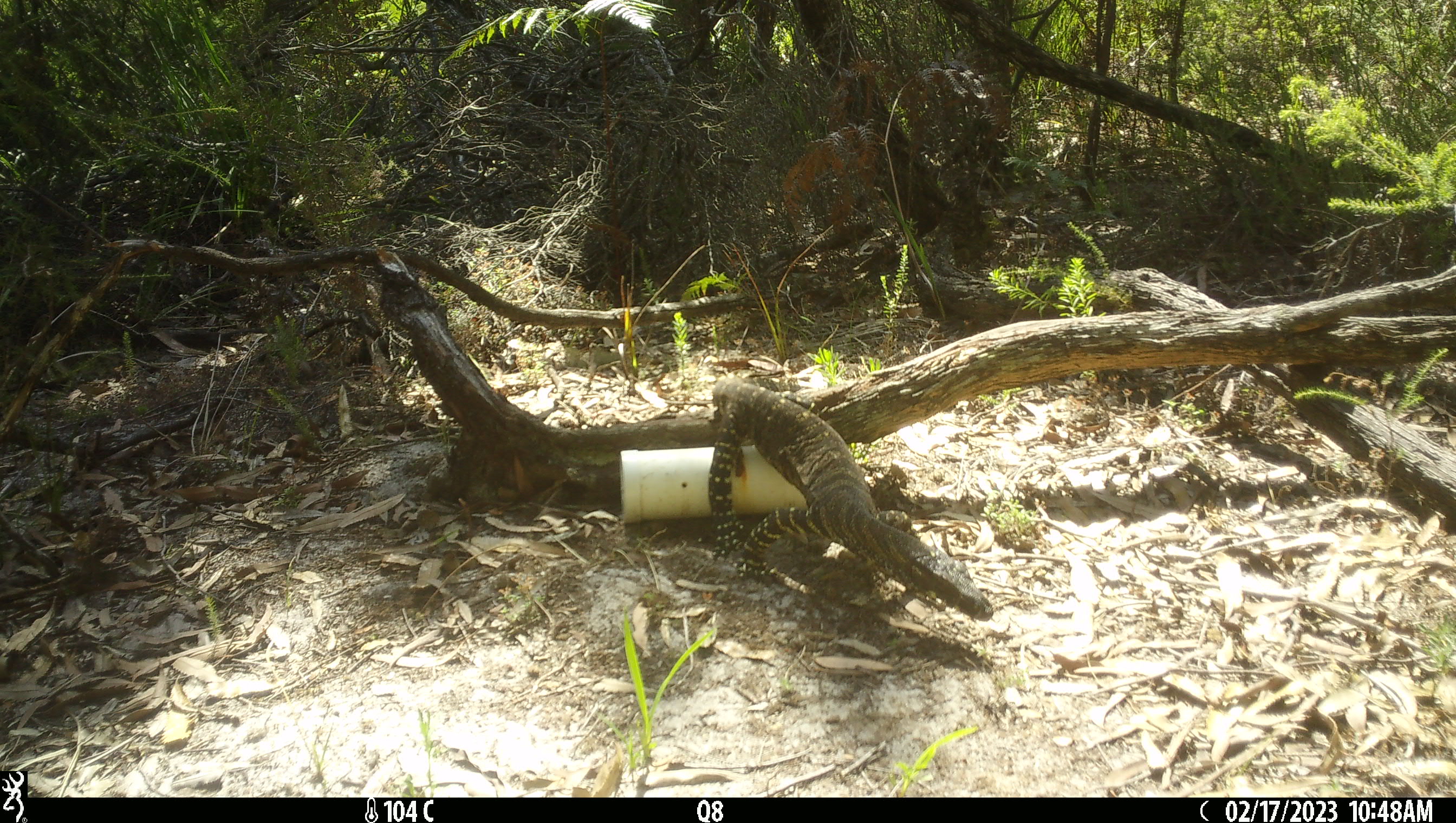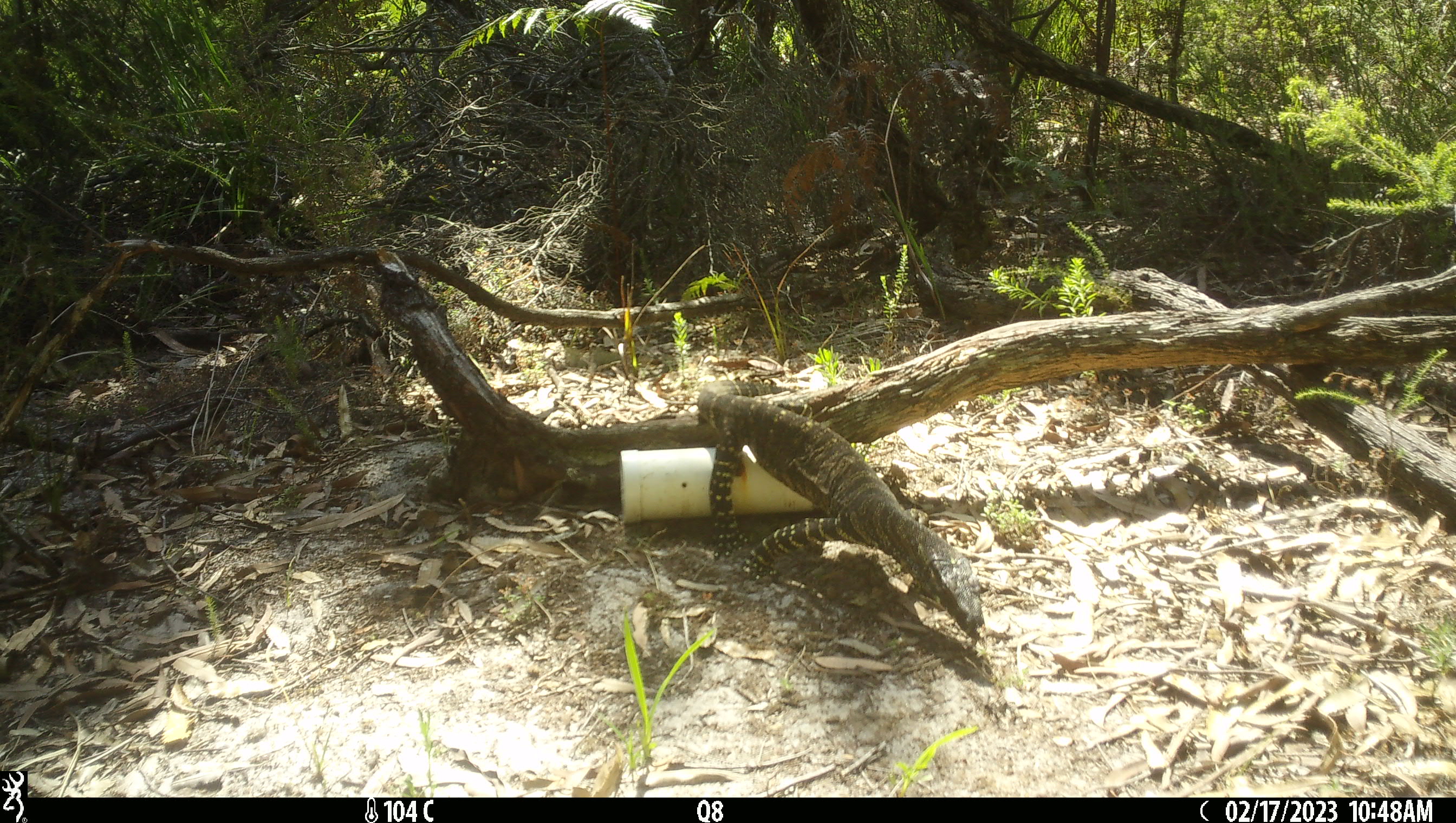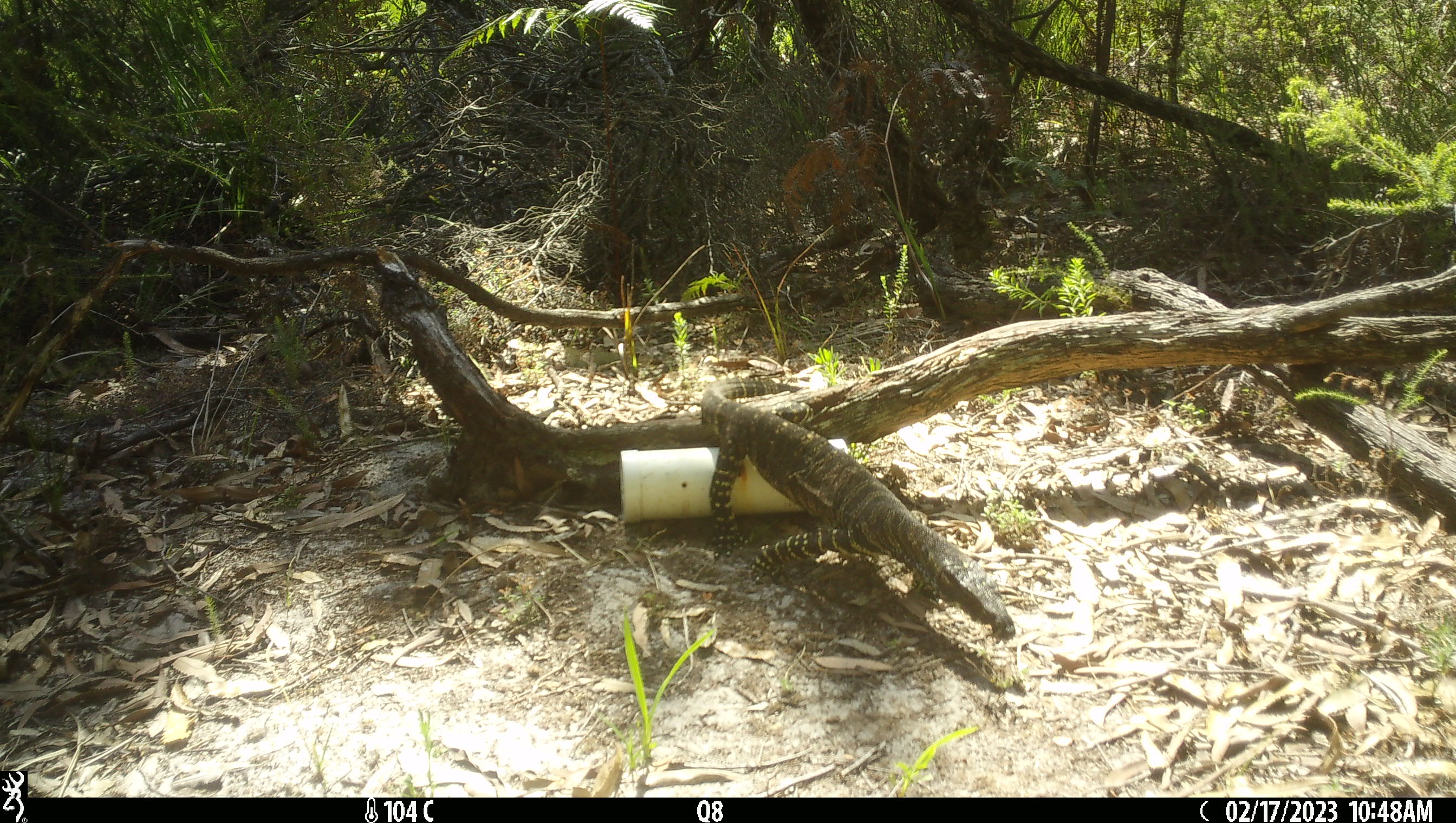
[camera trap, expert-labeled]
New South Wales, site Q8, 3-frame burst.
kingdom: Animalia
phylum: Chordata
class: Reptilia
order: Squamata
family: Varanidae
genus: Varanus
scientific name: Varanus varius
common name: lace monitor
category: goanna